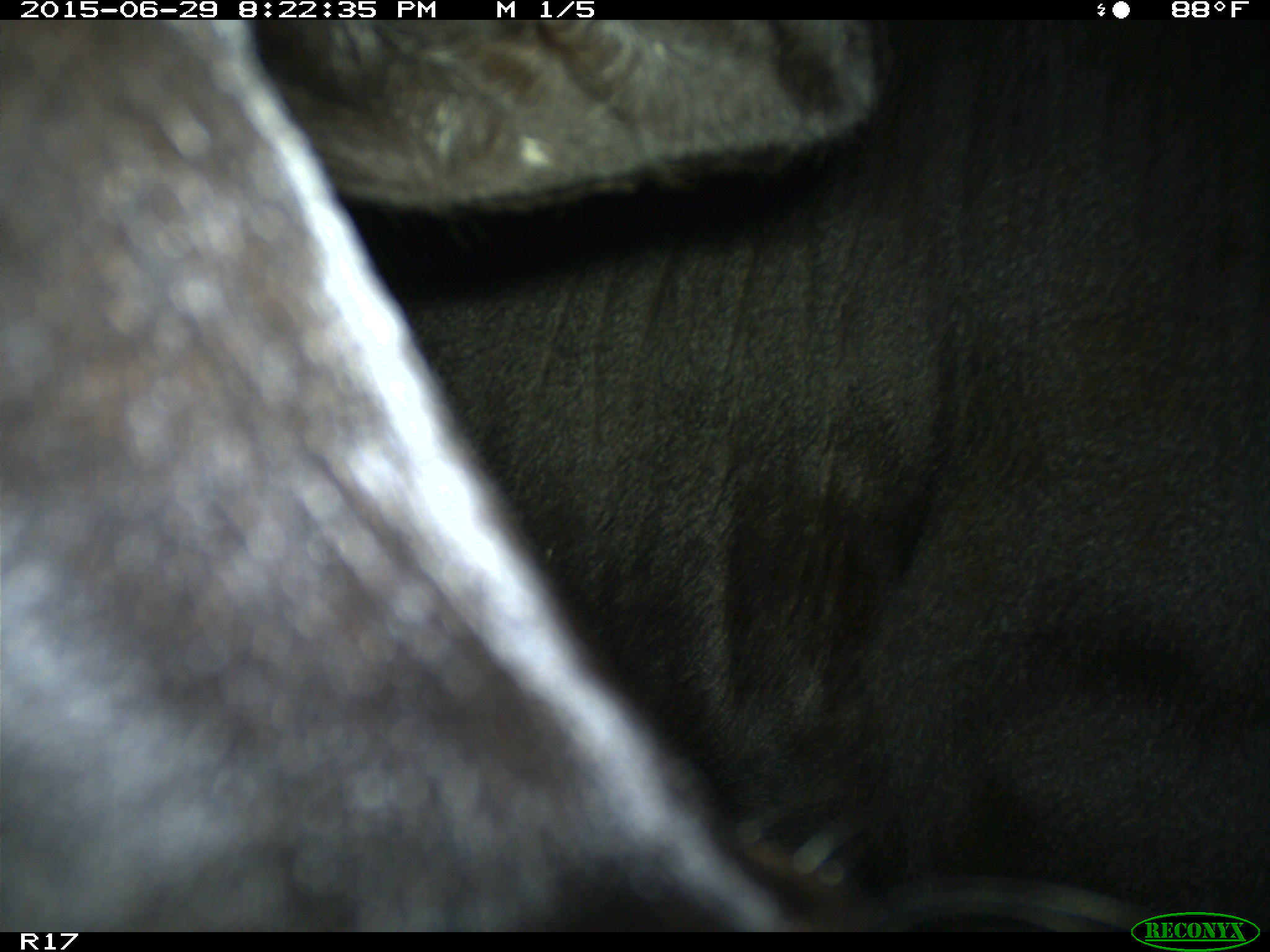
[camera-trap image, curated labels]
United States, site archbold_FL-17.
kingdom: Animalia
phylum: Chordata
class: Mammalia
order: Artiodactyla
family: Bovidae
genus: Bos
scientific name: Bos taurus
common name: domestic cow